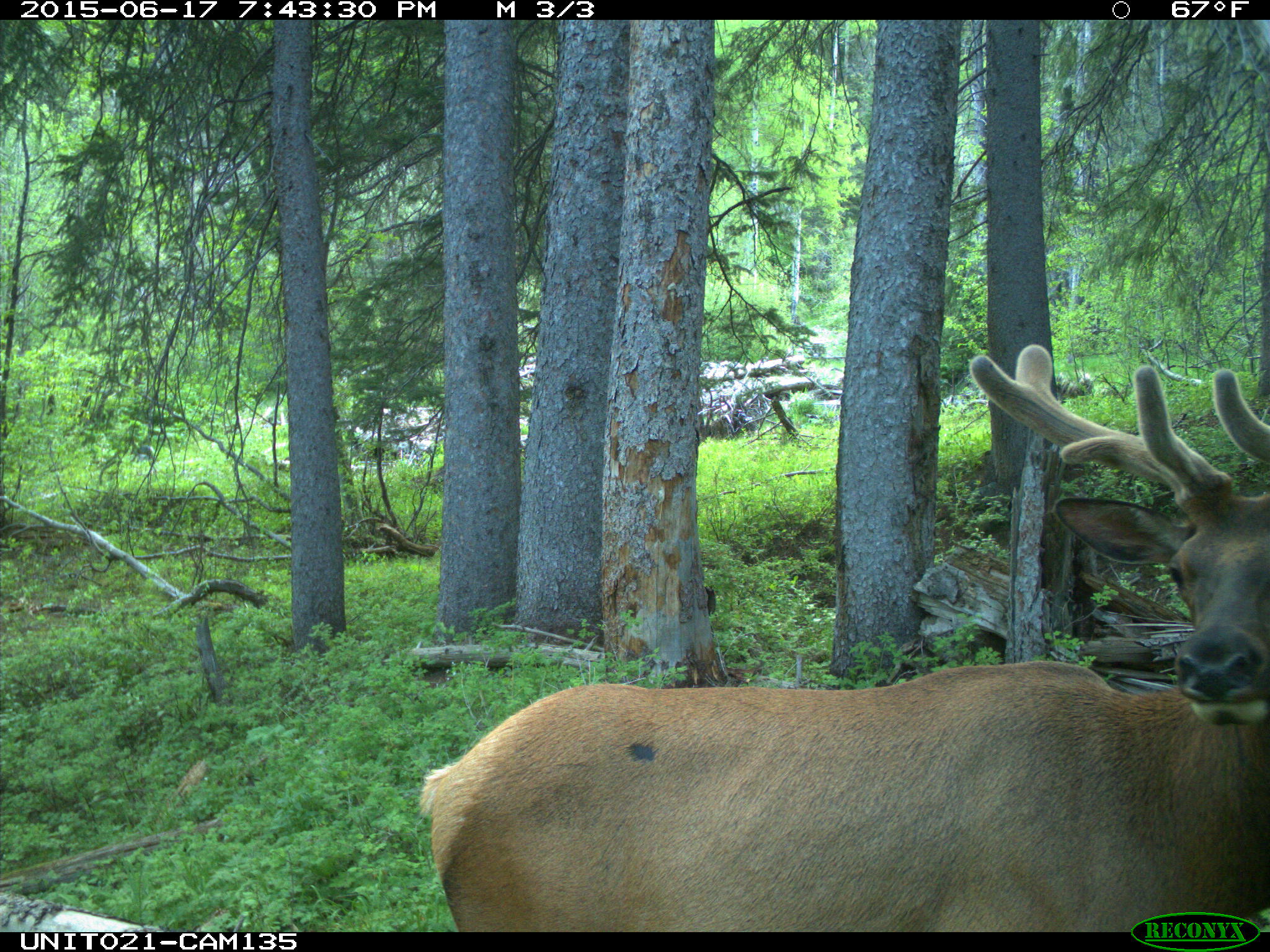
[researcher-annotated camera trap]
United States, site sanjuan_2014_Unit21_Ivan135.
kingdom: Animalia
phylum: Chordata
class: Mammalia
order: Artiodactyla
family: Cervidae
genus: Cervus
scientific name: Cervus elaphus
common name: red deer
Cervus elaphus (red deer).